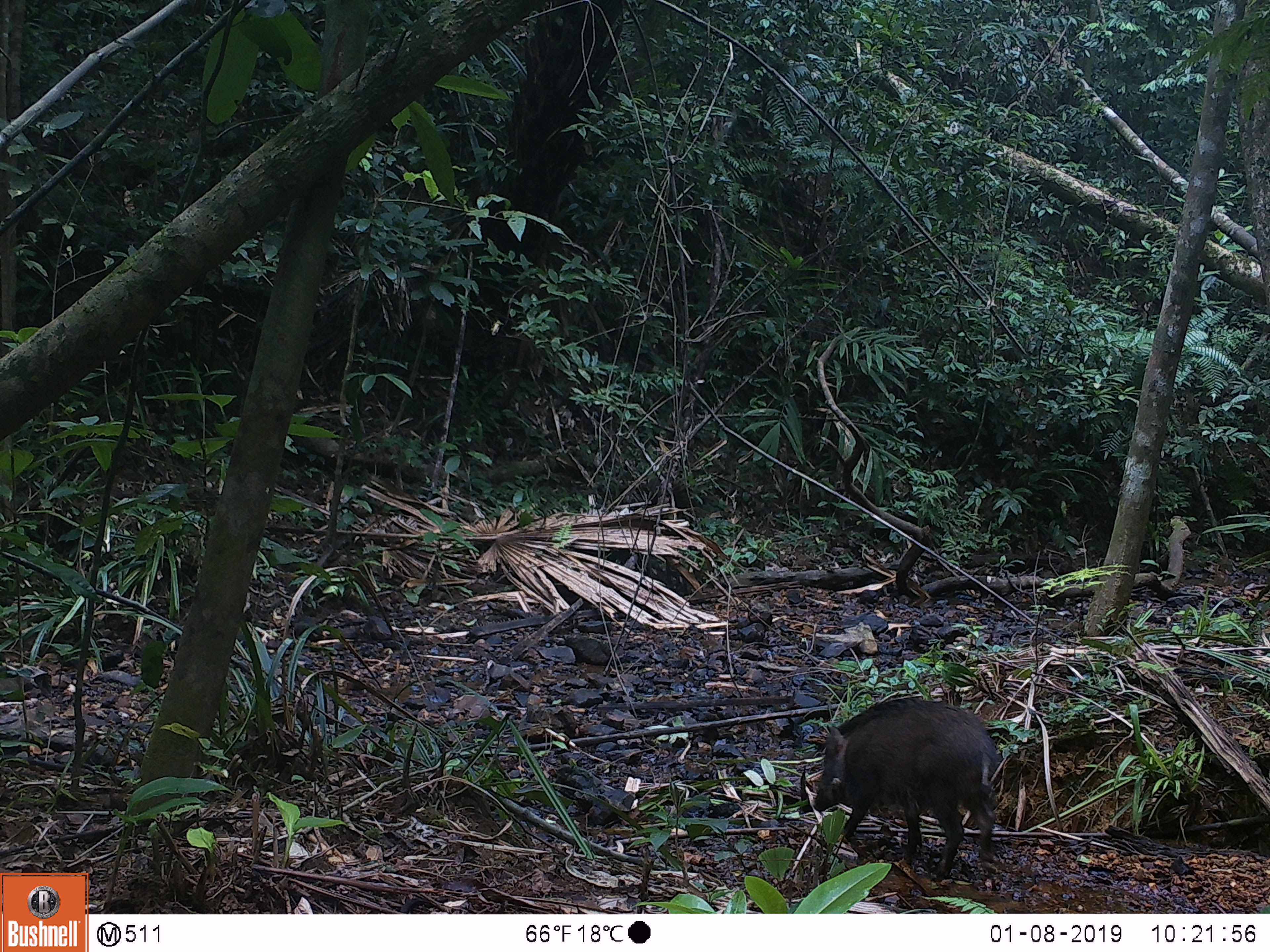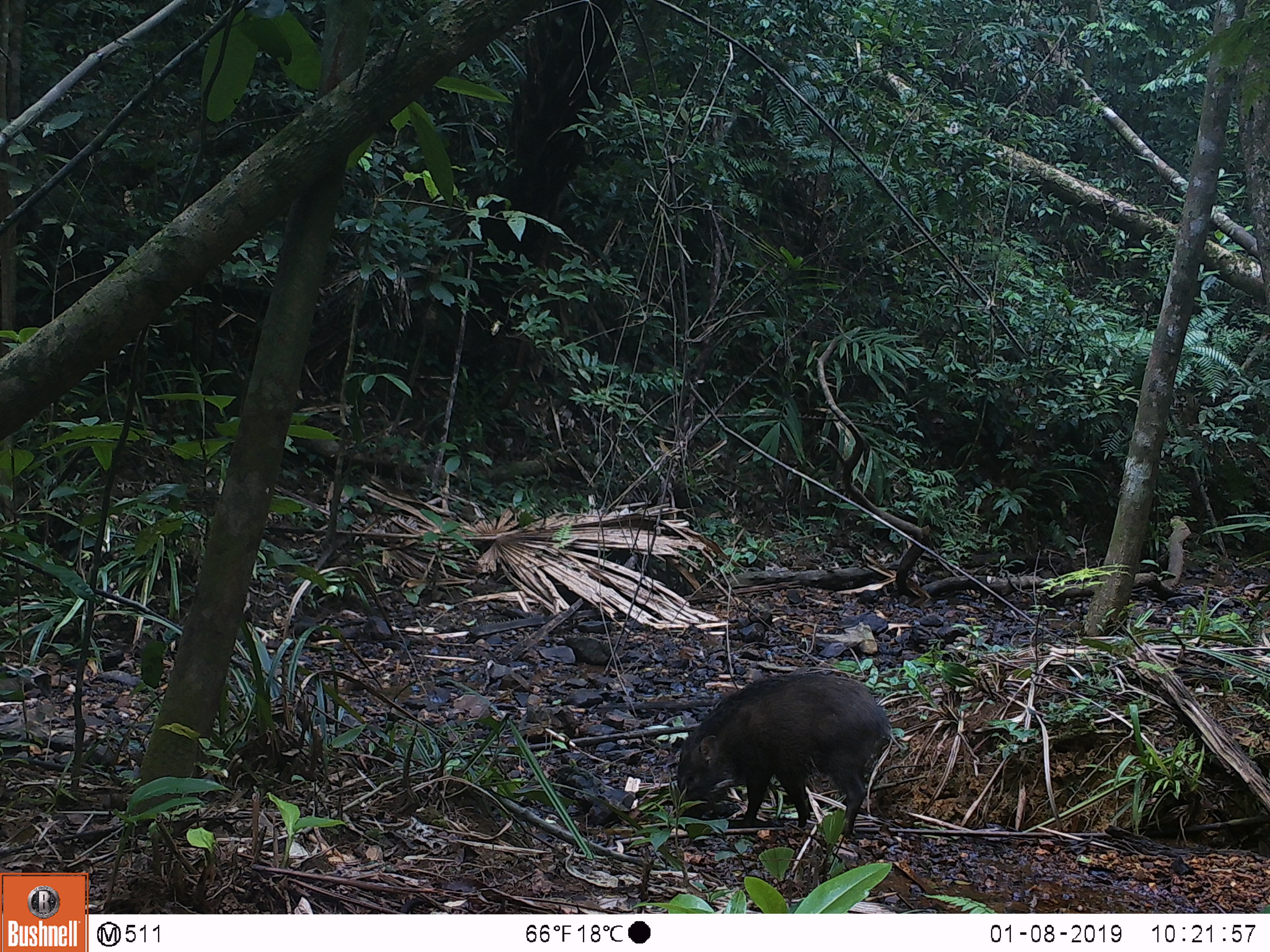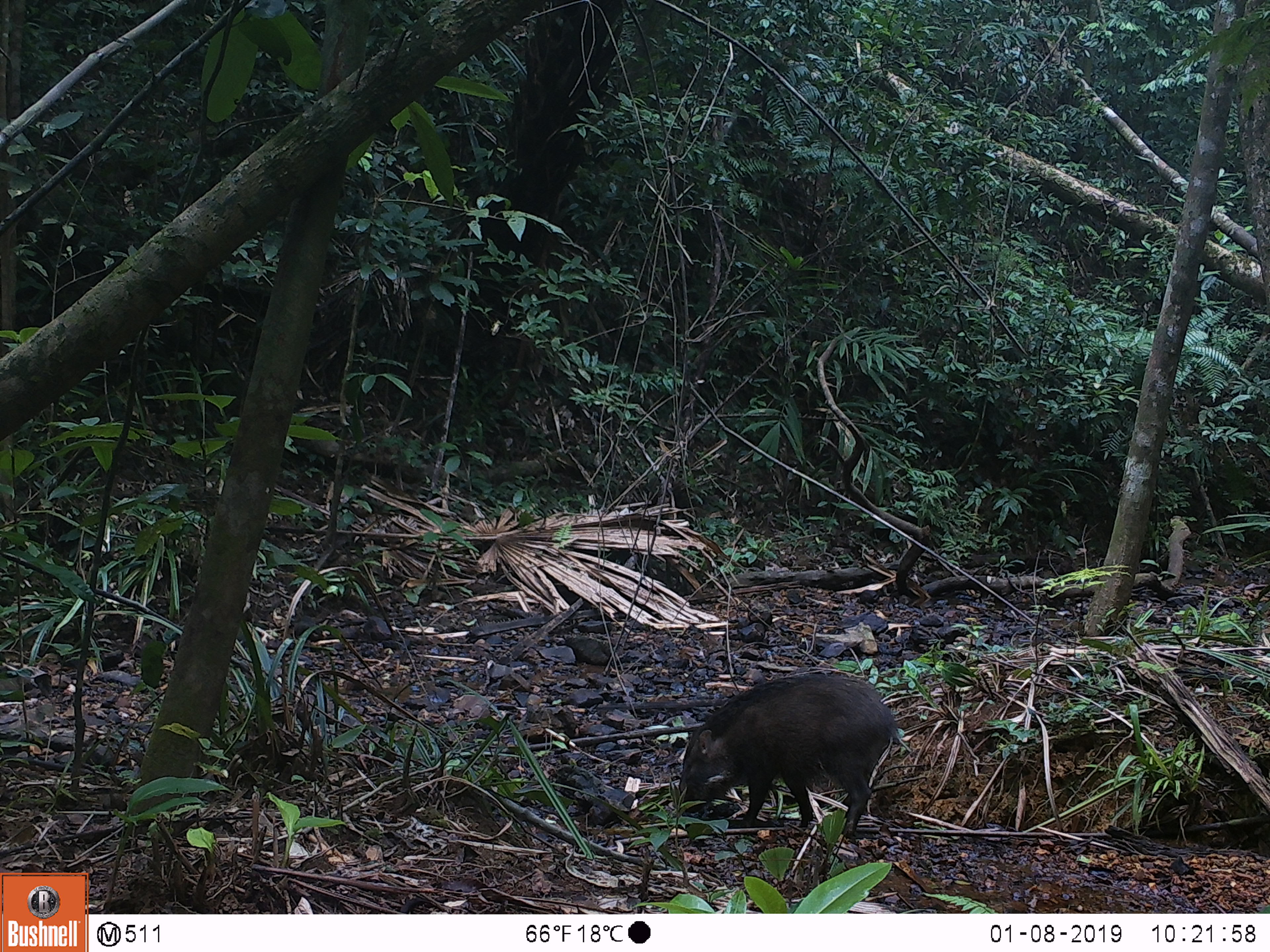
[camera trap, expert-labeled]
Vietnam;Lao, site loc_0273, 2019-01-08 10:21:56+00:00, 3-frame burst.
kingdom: Animalia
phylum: Chordata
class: Mammalia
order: Artiodactyla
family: Suidae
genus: Sus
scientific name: Sus scrofa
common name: eurasian wild pig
Eurasian wild pig (Sus scrofa). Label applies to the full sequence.